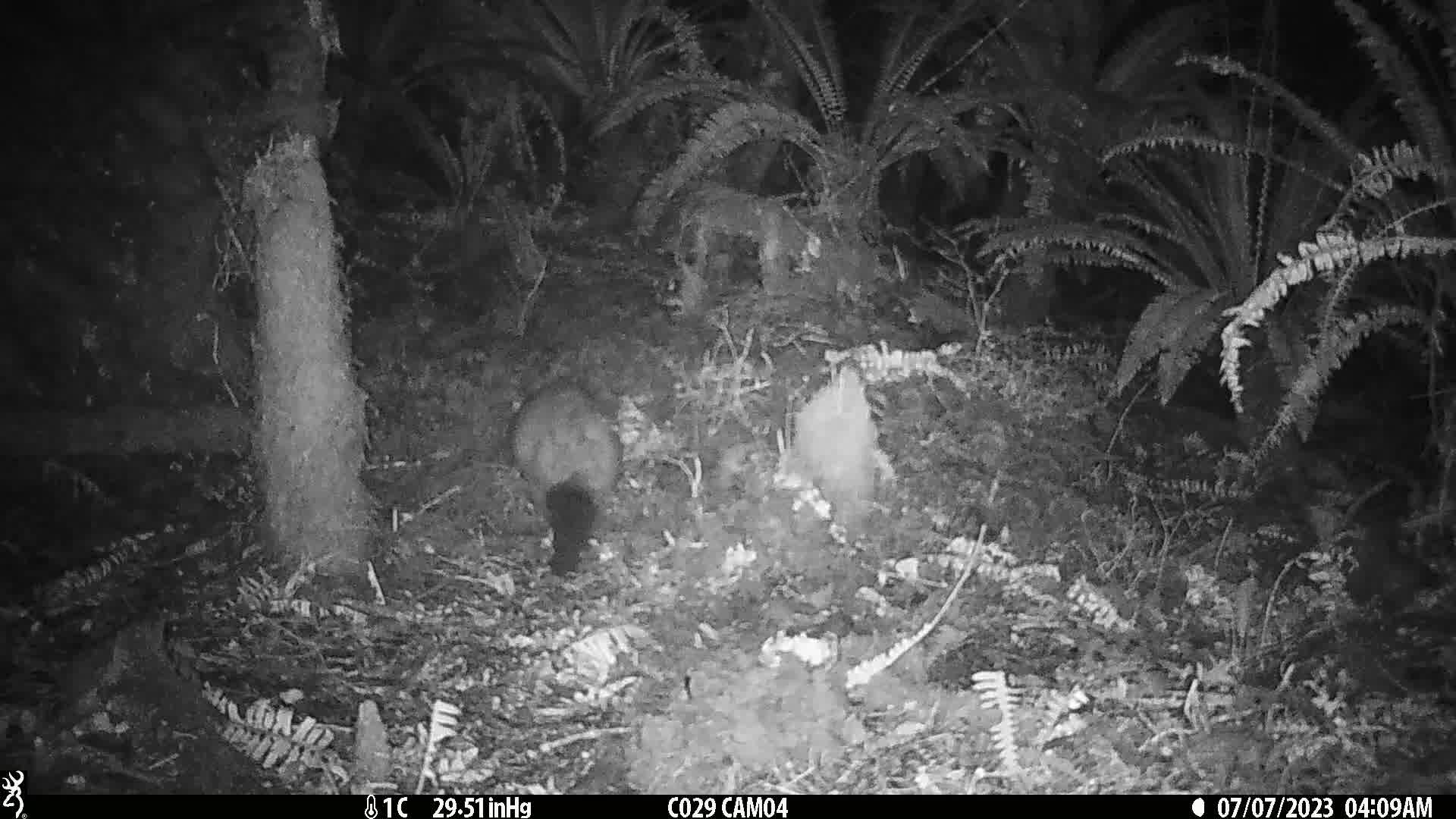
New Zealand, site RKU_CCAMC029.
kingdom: Animalia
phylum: Chordata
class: Mammalia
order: Diprotodontia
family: Phalangeridae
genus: Trichosurus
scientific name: Trichosurus vulpecula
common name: common brushtail possum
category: possum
Possum (common brushtail possum) (Trichosurus vulpecula).